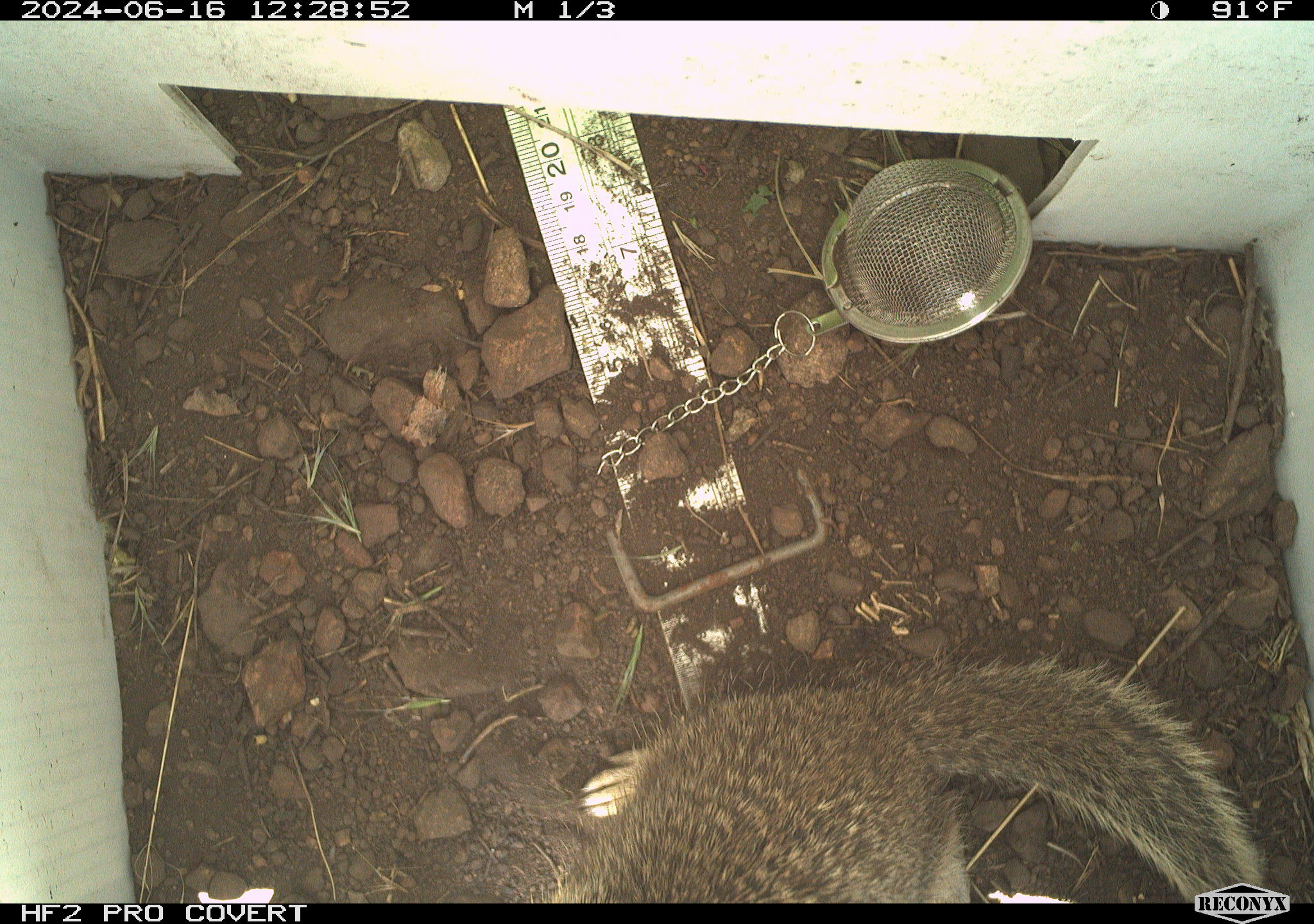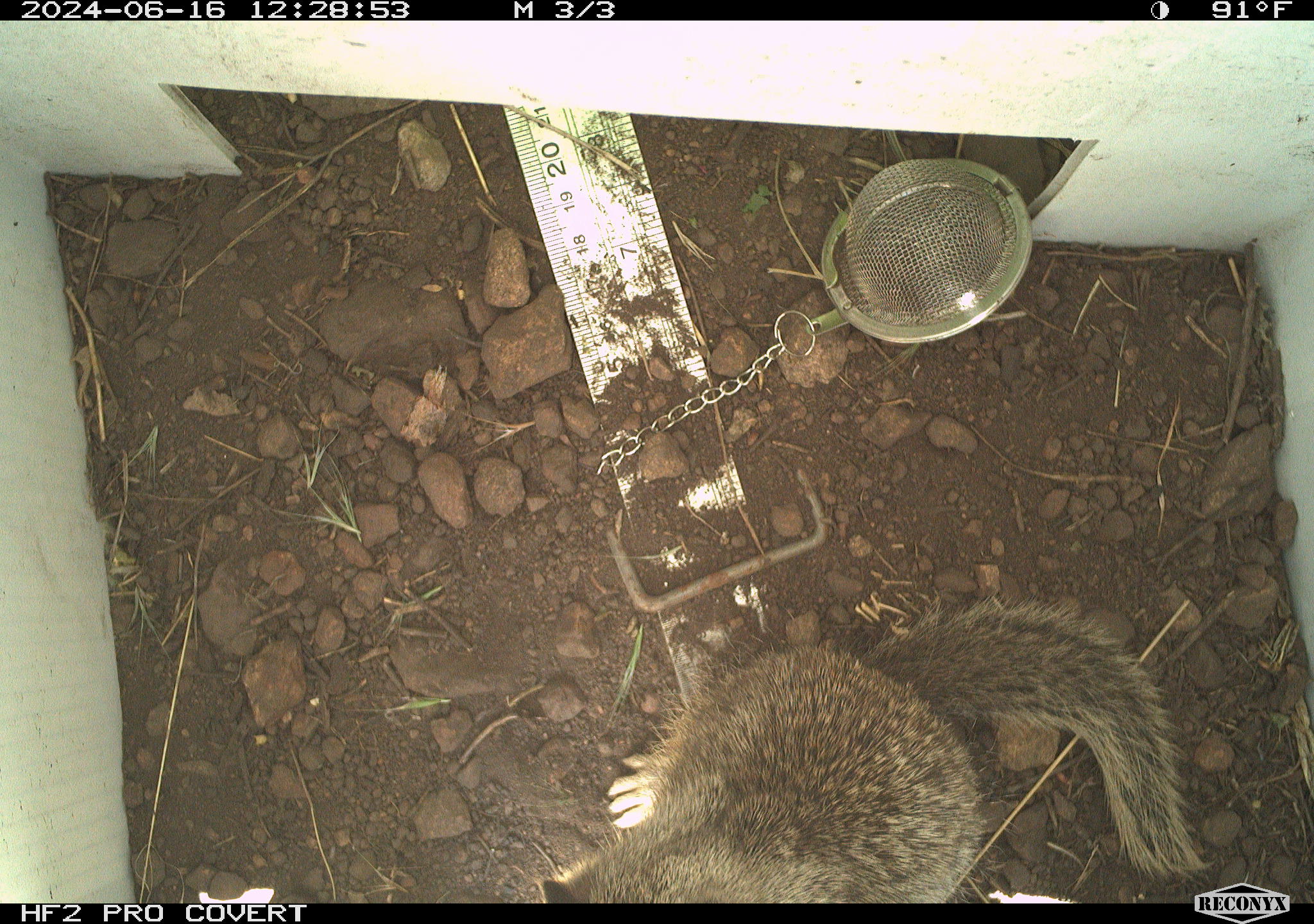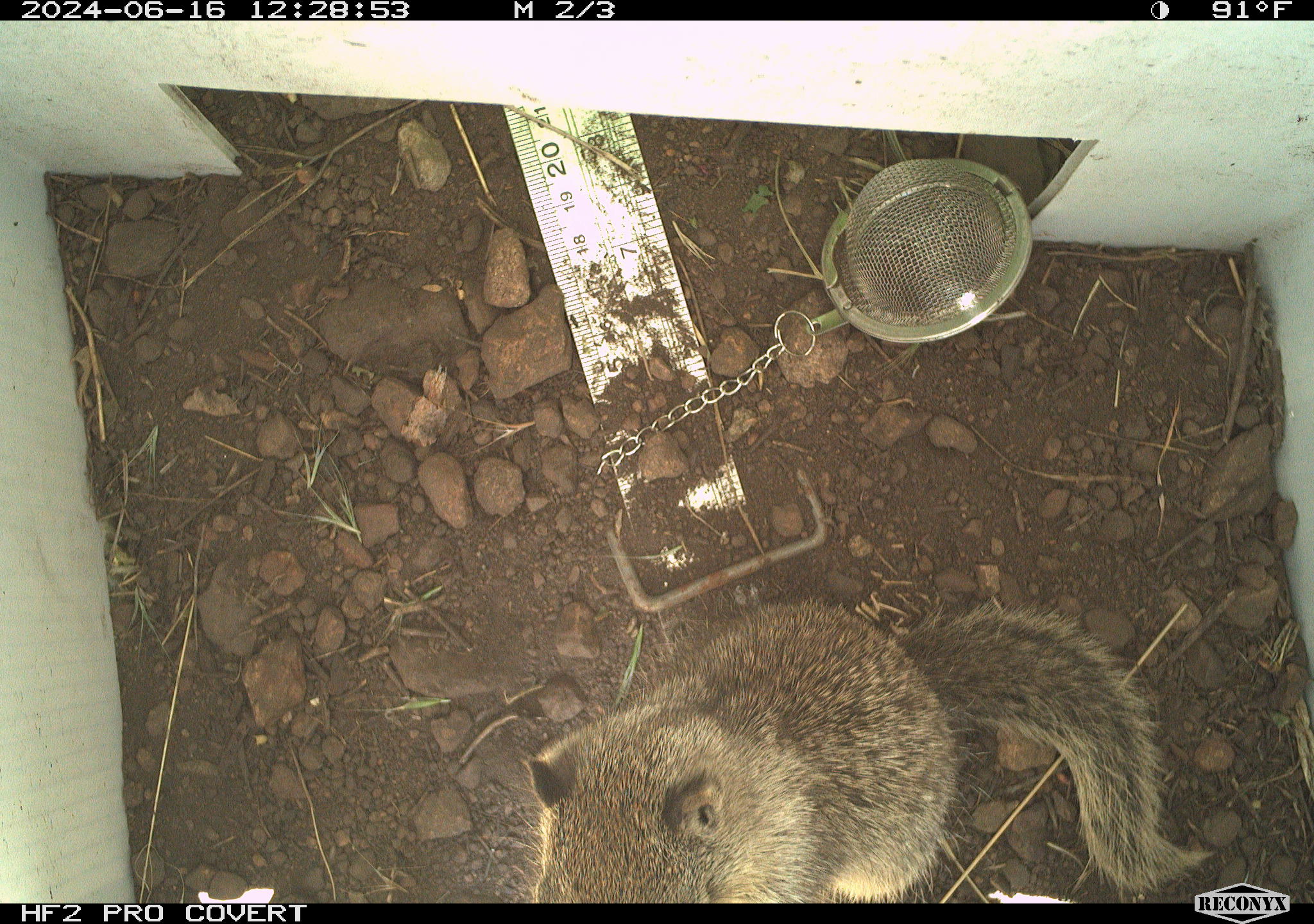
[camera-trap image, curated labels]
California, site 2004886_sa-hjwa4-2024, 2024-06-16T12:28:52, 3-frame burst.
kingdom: Animalia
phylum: Chordata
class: Mammalia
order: Rodentia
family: Sciuridae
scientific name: Sciuridae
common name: squirrels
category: sciuridae family